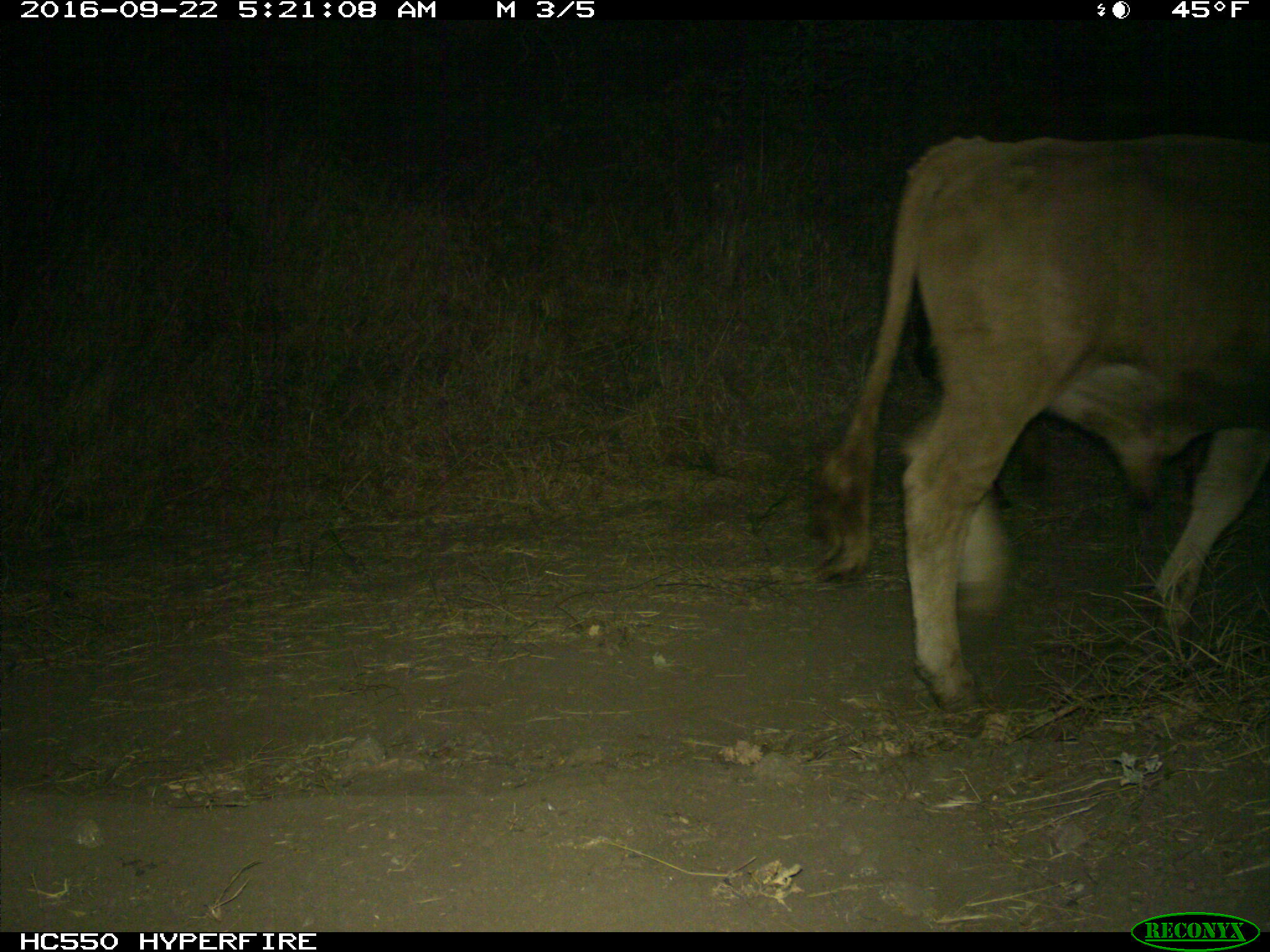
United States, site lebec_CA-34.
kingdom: Animalia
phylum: Chordata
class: Mammalia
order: Artiodactyla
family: Bovidae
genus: Bos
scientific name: Bos taurus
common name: domestic cow